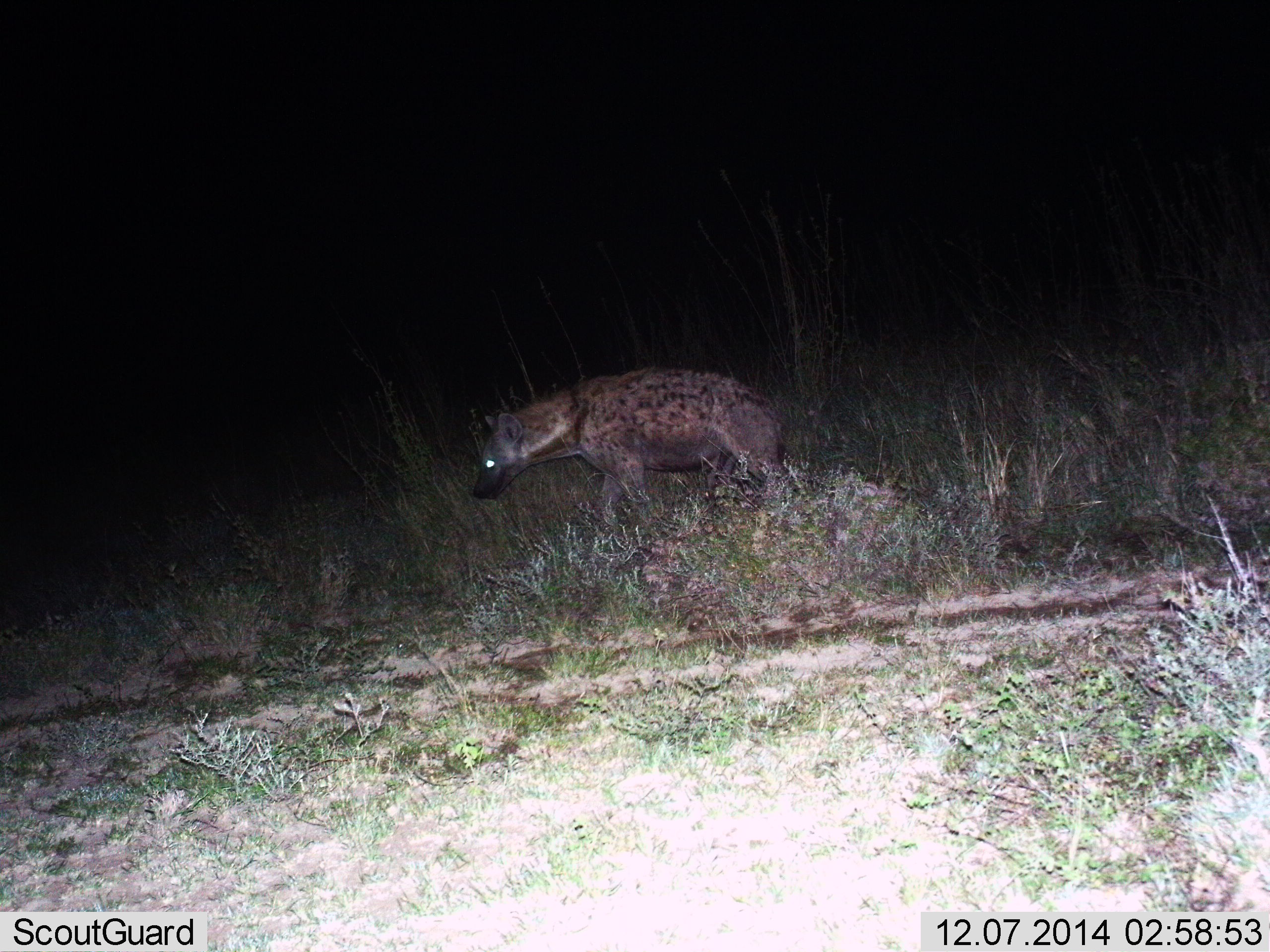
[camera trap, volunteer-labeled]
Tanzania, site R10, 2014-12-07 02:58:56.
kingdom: Animalia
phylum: Chordata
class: Mammalia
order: Carnivora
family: Hyaenidae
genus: Crocuta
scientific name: Crocuta crocuta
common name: spotted hyena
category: hyenaspotted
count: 1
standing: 10%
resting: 0%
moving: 90%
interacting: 0%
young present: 0%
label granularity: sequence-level